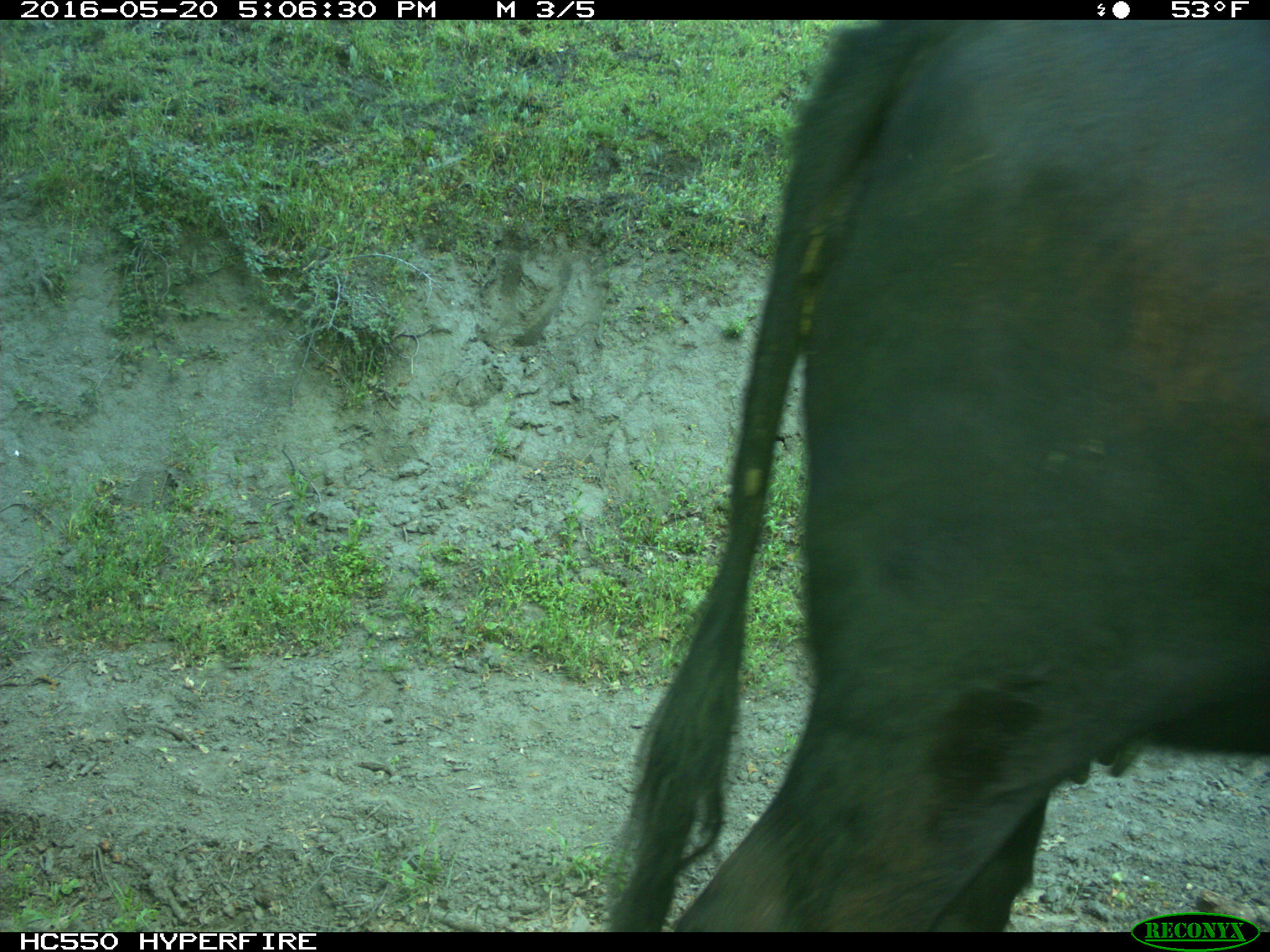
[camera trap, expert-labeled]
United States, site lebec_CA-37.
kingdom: Animalia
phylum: Chordata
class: Mammalia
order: Artiodactyla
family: Bovidae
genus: Bos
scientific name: Bos taurus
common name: domestic cow